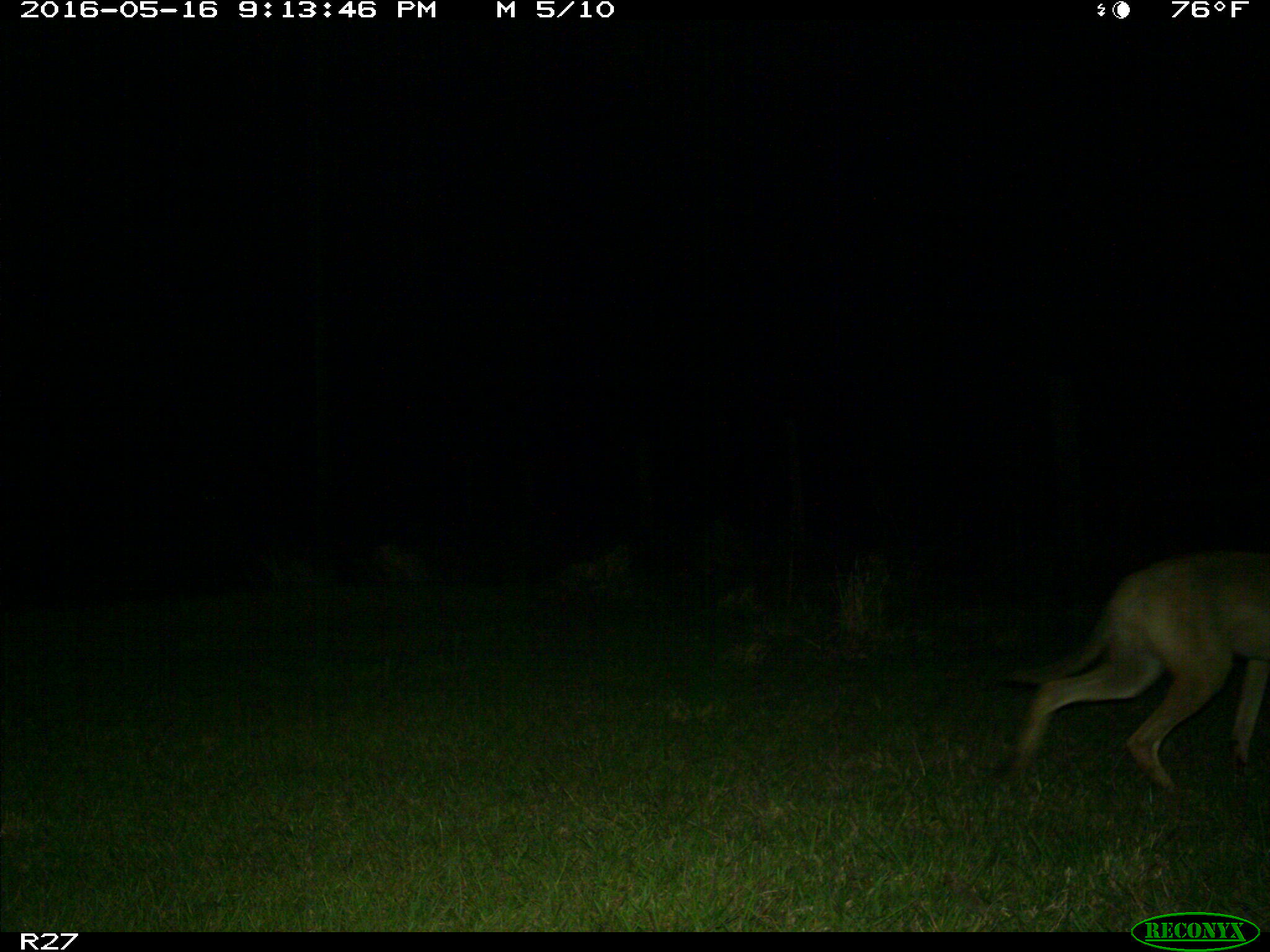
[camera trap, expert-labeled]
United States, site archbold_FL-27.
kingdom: Animalia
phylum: Chordata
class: Mammalia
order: Carnivora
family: Canidae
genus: Canis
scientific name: Canis latrans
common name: coyote